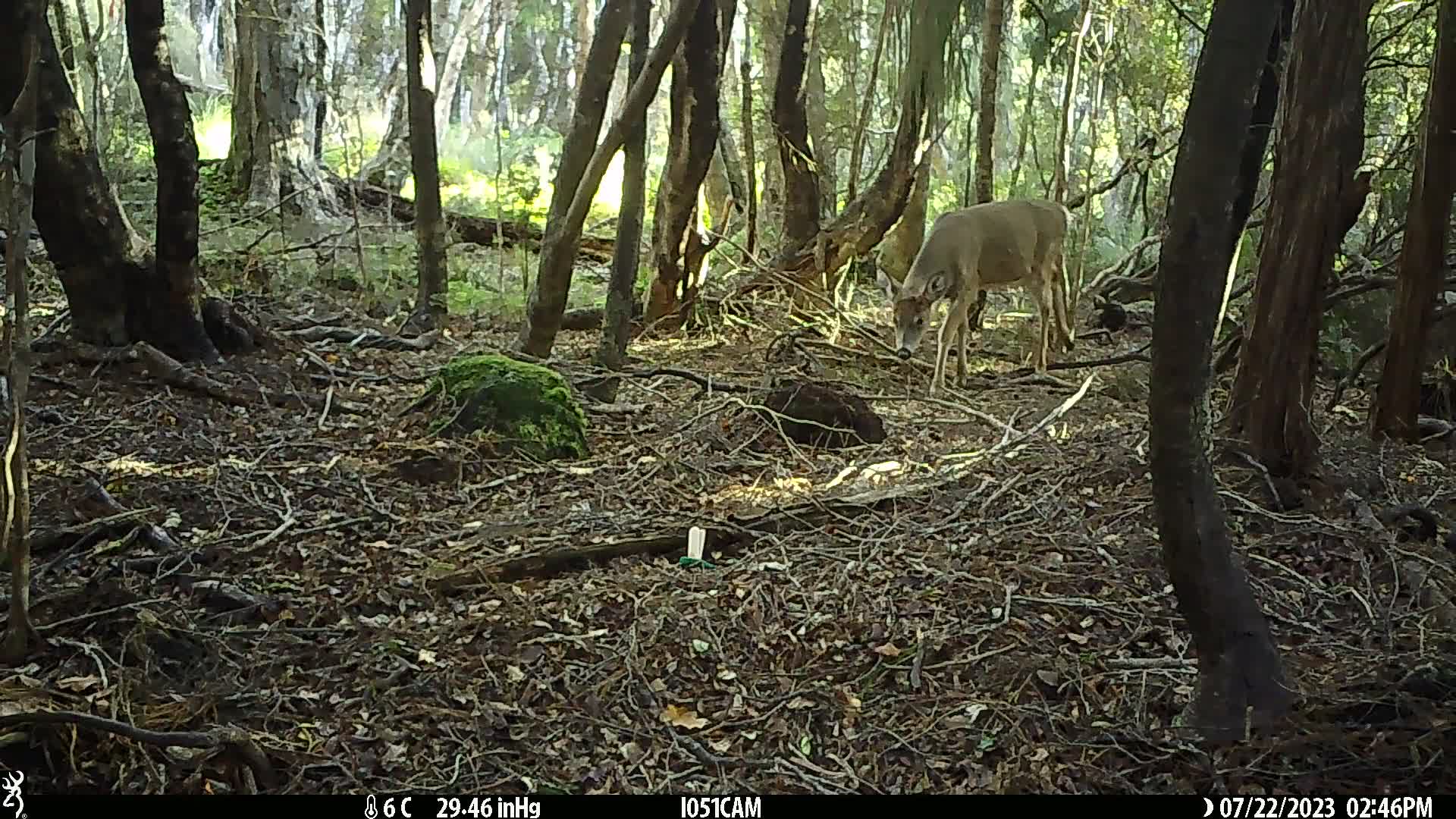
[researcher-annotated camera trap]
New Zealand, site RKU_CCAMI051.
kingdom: Animalia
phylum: Chordata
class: Mammalia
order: Artiodactyla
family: Cervidae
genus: Odocoileus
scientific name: Odocoileus virginianus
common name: white-tailed deer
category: white tailed deer